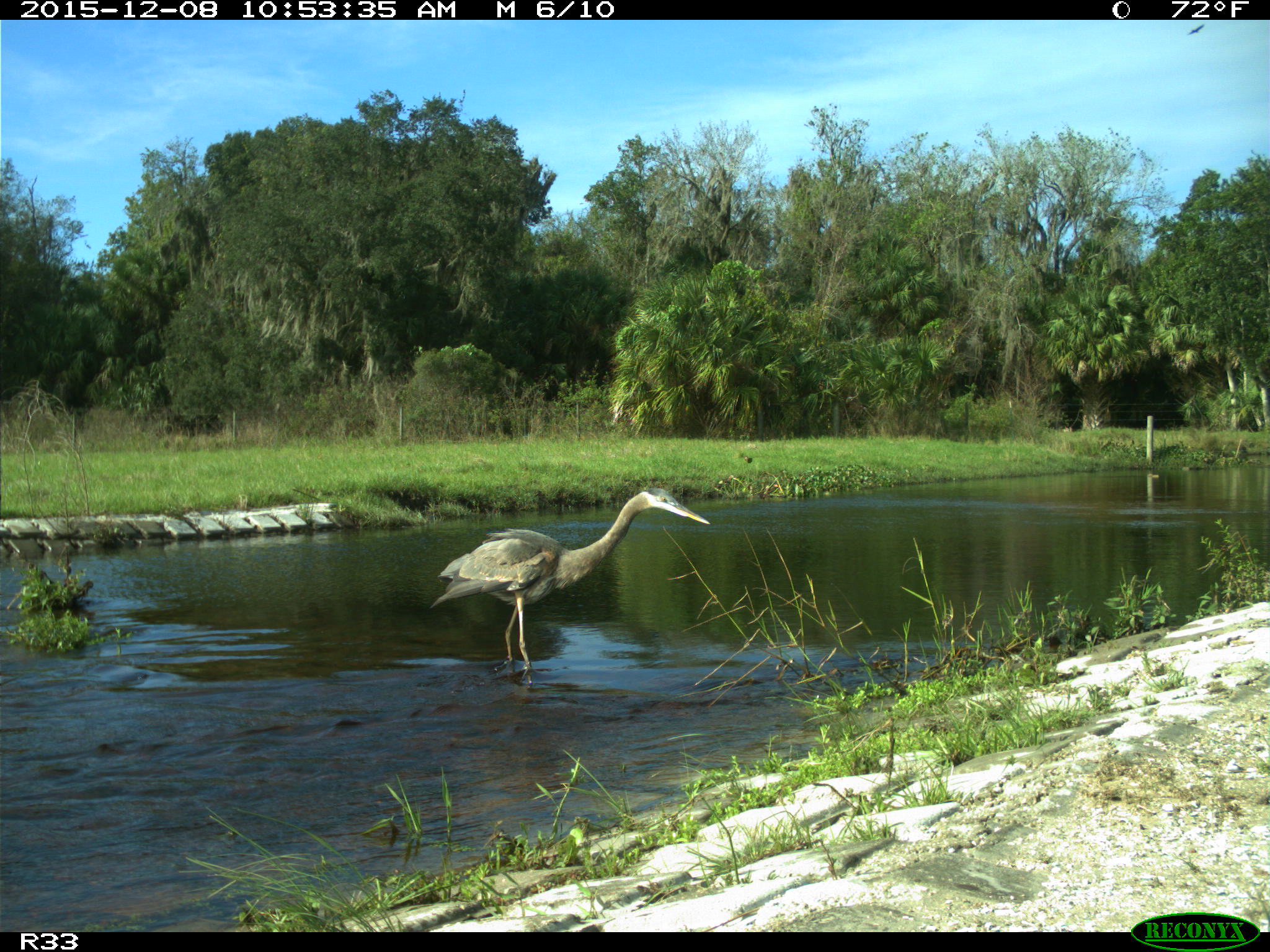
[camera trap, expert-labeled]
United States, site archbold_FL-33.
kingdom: Animalia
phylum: Chordata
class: Aves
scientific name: Aves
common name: birds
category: unidentified bird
Unidentified bird (birds) (Aves).